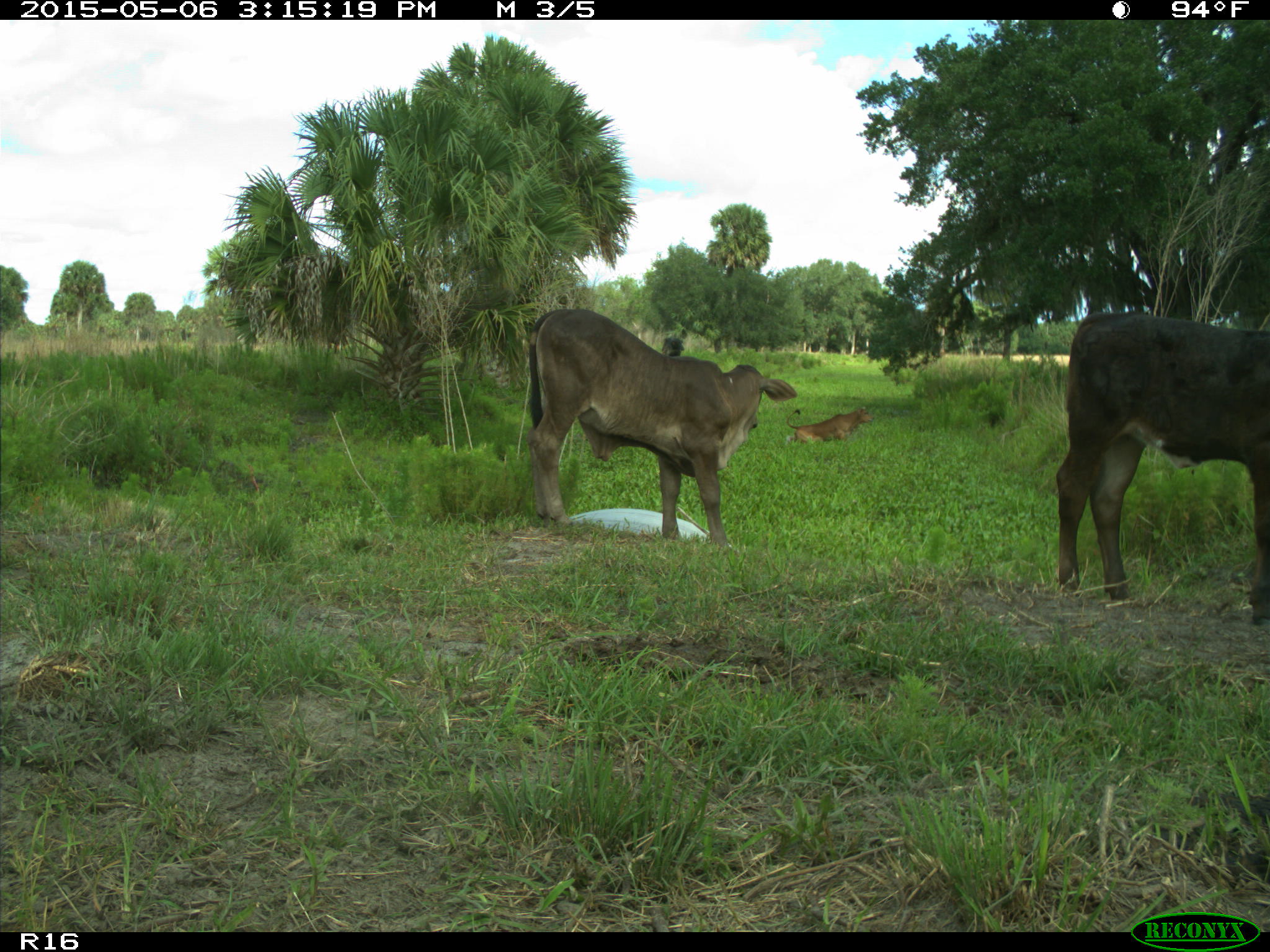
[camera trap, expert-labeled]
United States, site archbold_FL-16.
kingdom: Animalia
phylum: Chordata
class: Mammalia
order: Artiodactyla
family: Bovidae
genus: Bos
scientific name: Bos taurus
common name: domestic cow